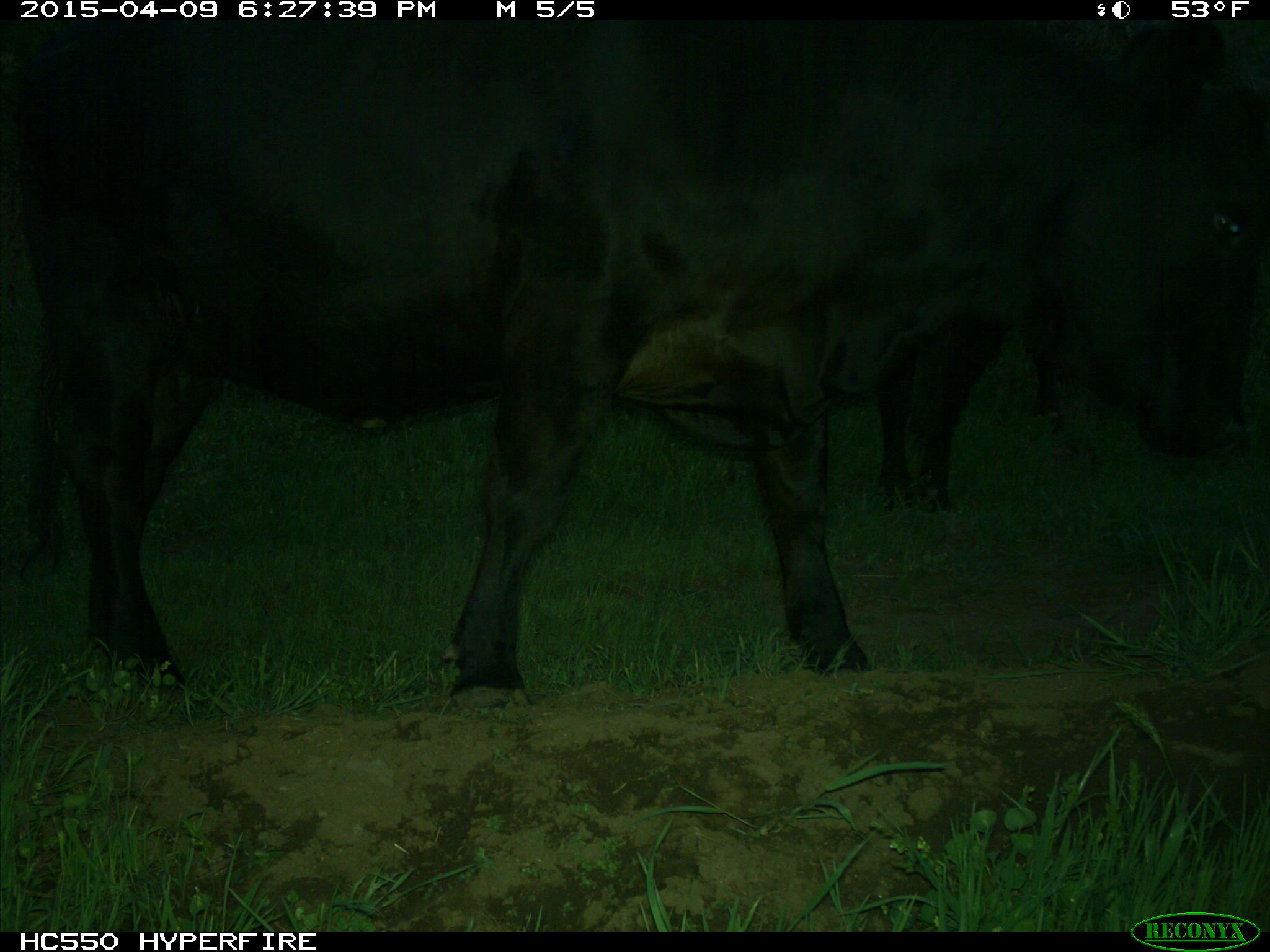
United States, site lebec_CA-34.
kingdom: Animalia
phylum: Chordata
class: Mammalia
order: Artiodactyla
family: Bovidae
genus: Bos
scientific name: Bos taurus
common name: domestic cow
Bos taurus (domestic cow).